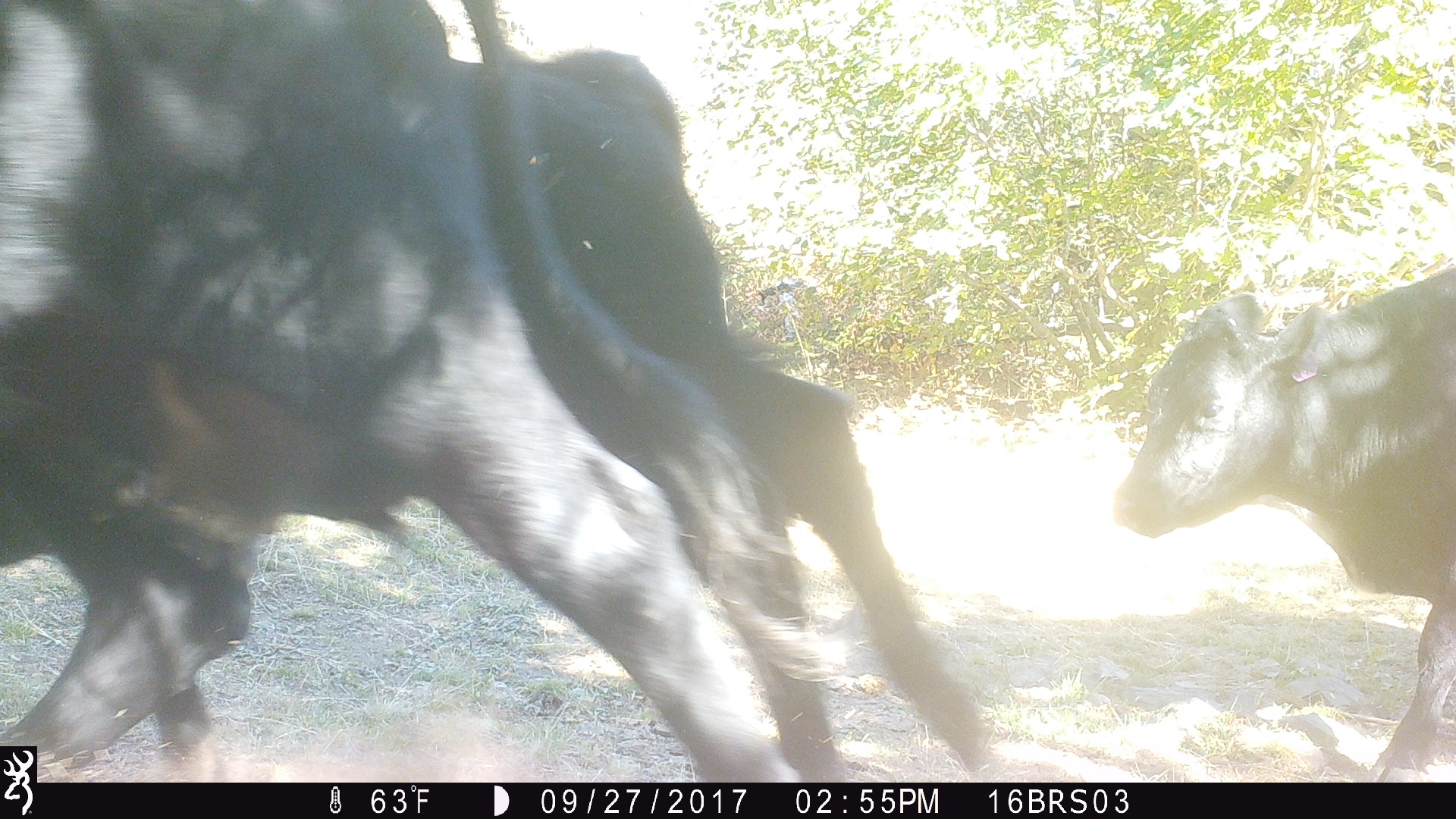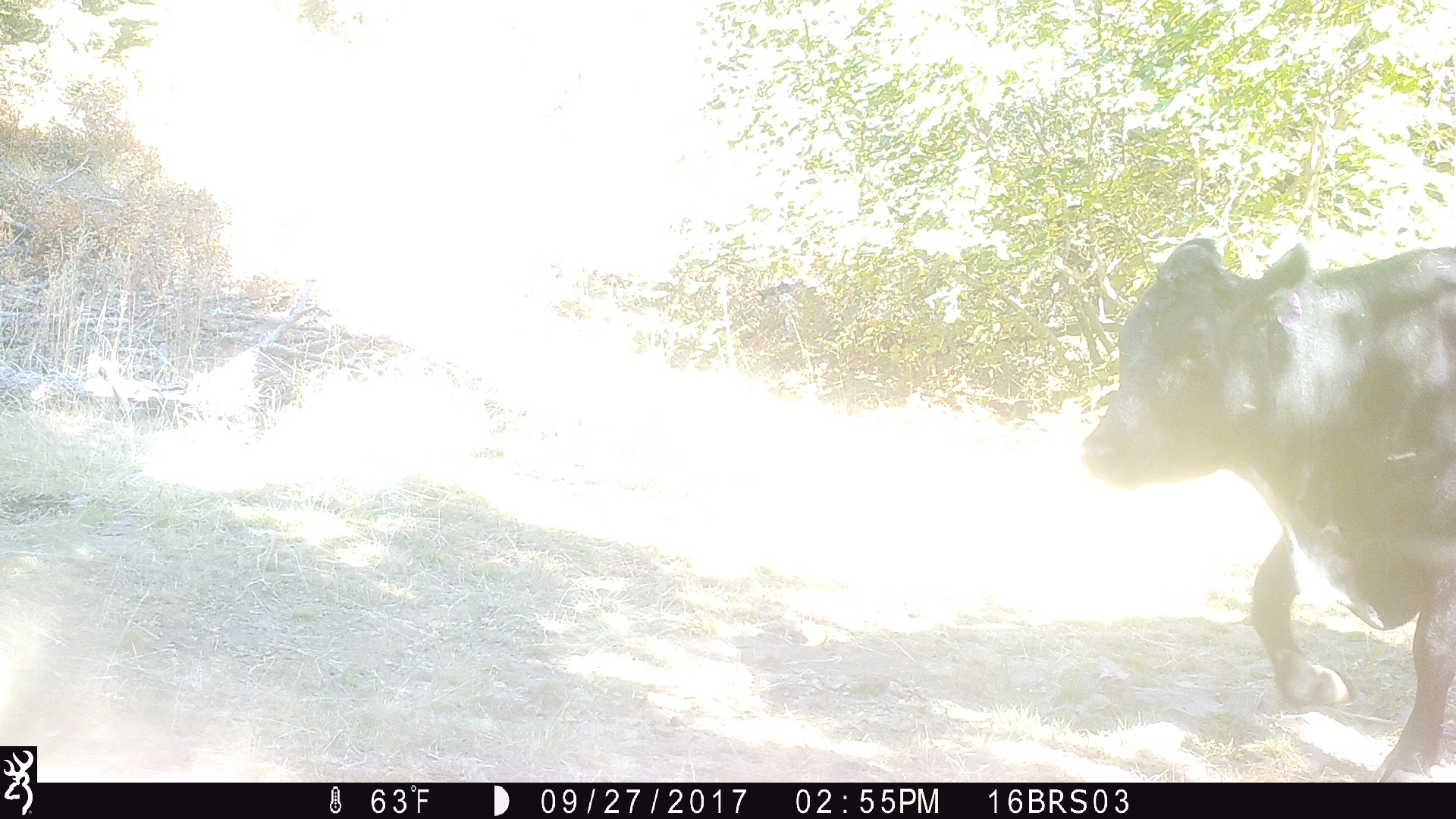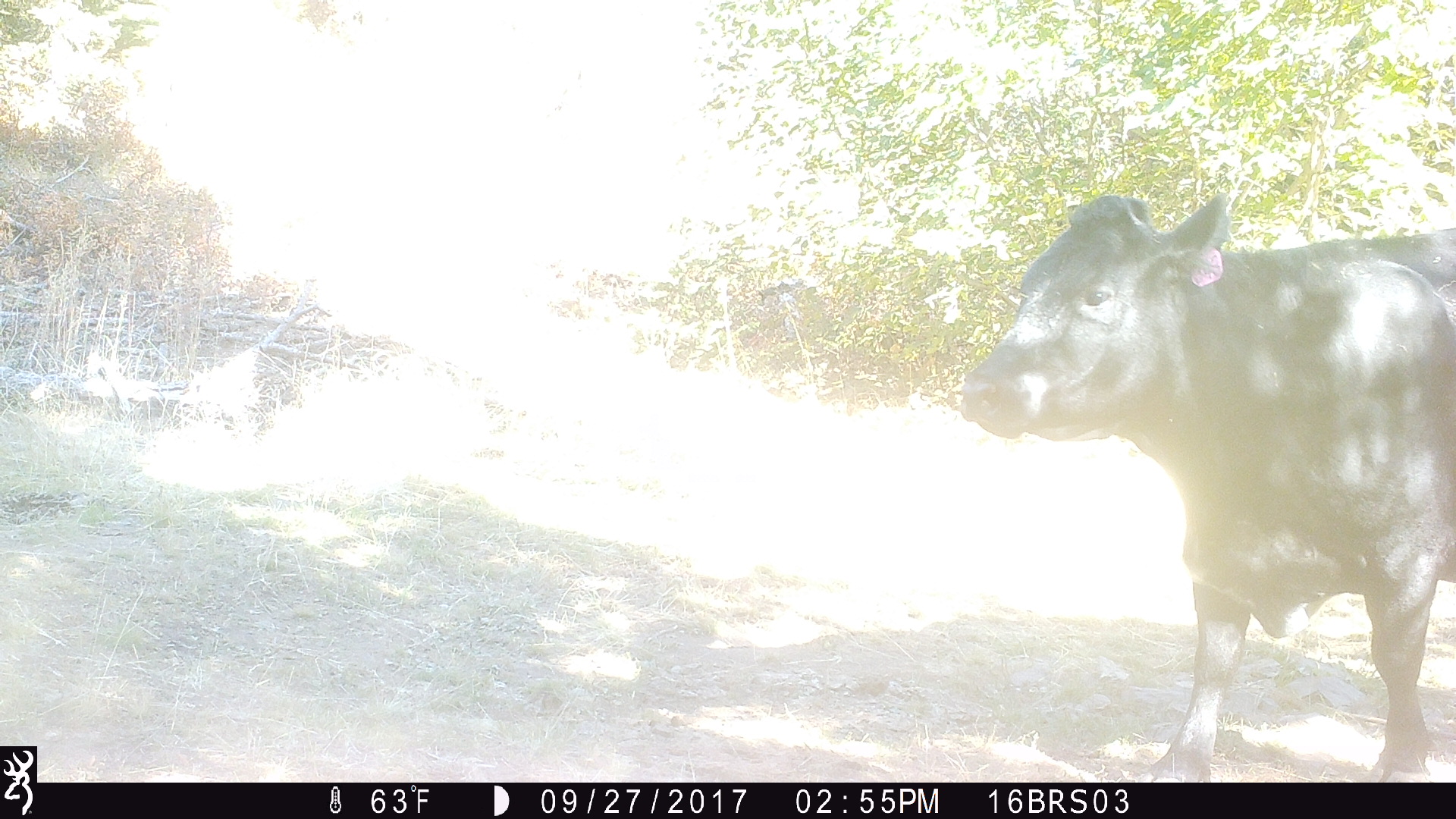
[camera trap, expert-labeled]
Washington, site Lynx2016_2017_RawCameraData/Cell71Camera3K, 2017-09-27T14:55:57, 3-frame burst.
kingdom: Animalia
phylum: Chordata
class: Mammalia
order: Artiodactyla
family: Bovidae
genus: Bos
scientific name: Bos taurus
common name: domestic cattle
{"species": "domestic cattle (Bos taurus)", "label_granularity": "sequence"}